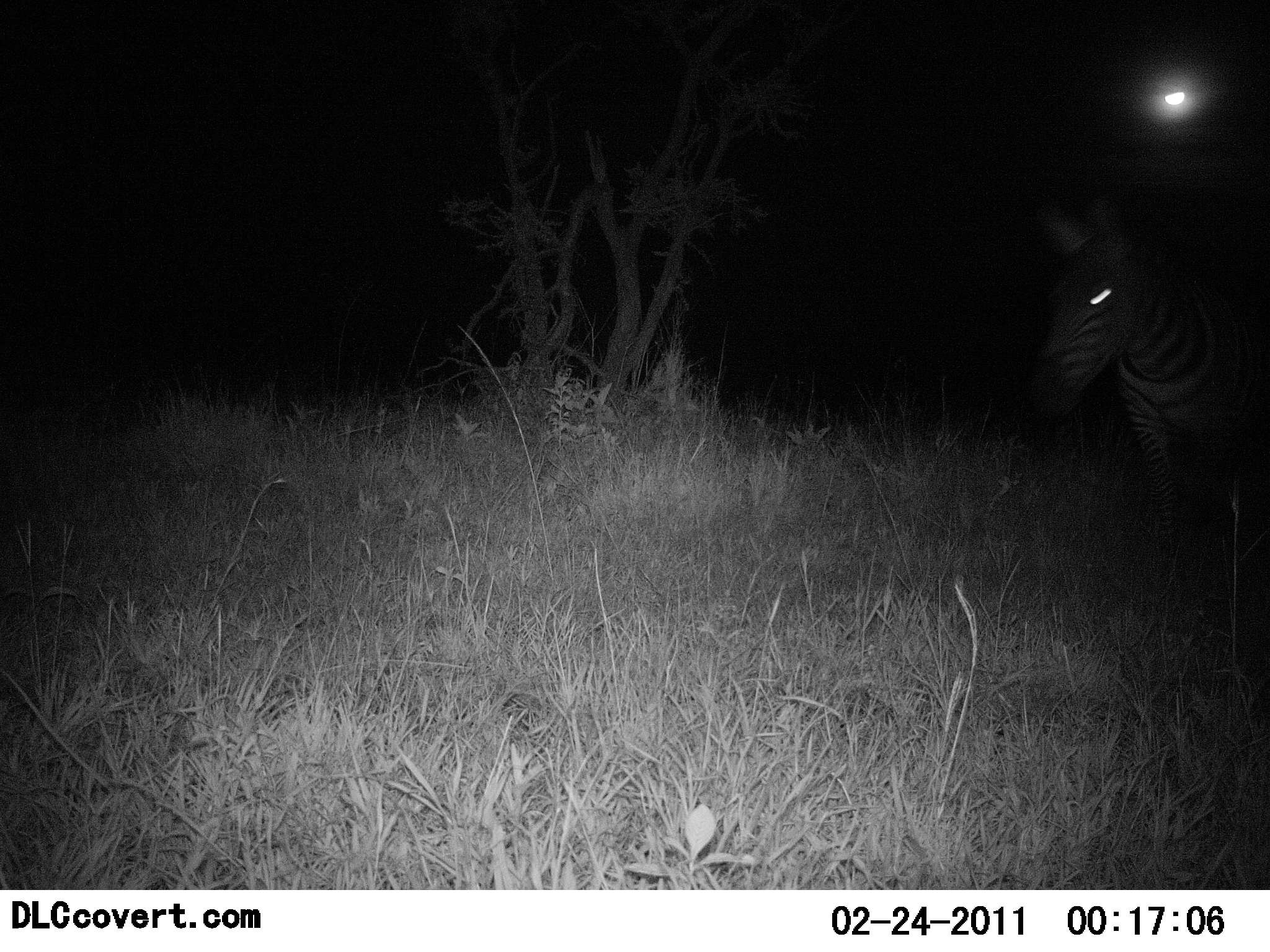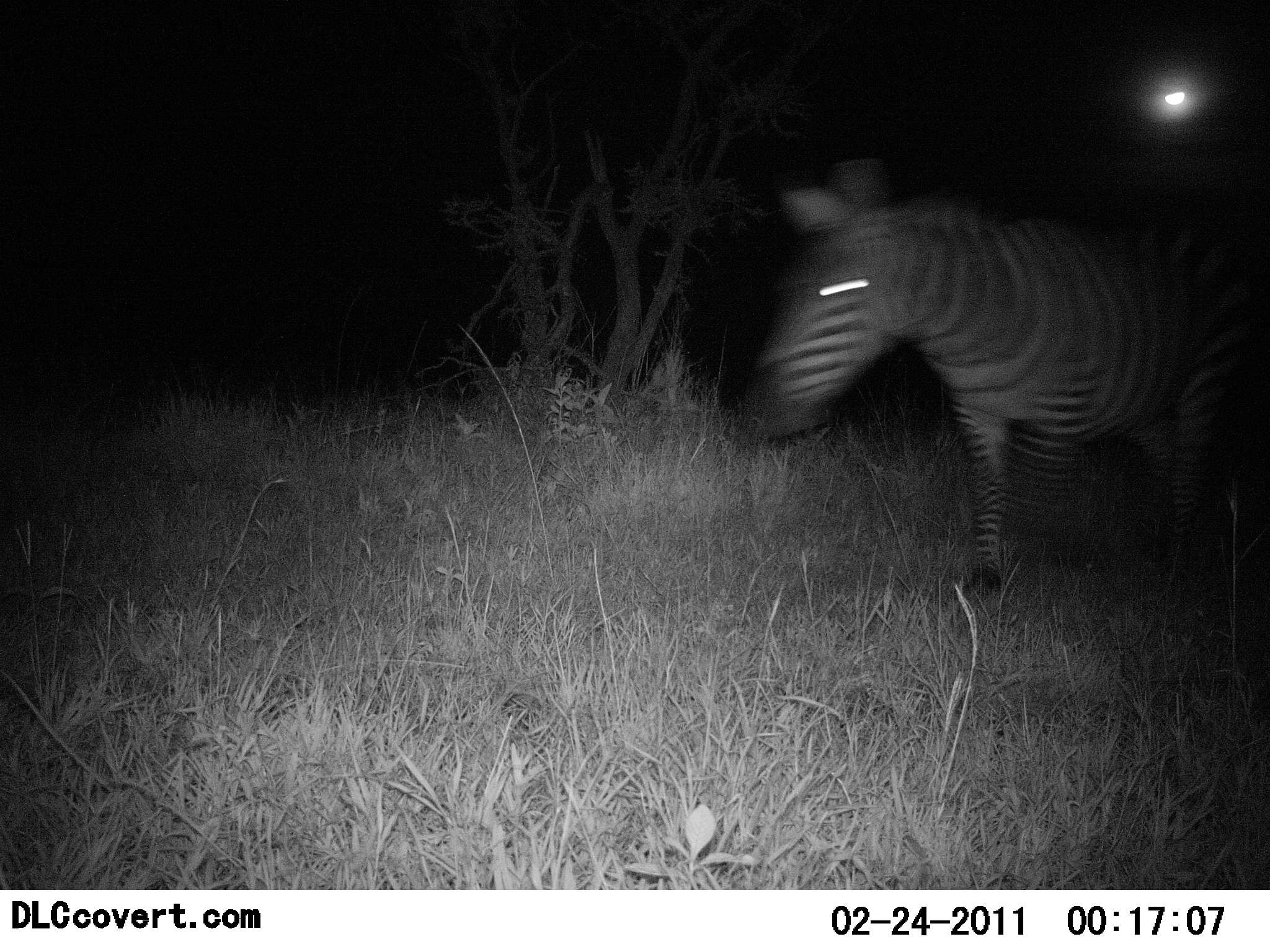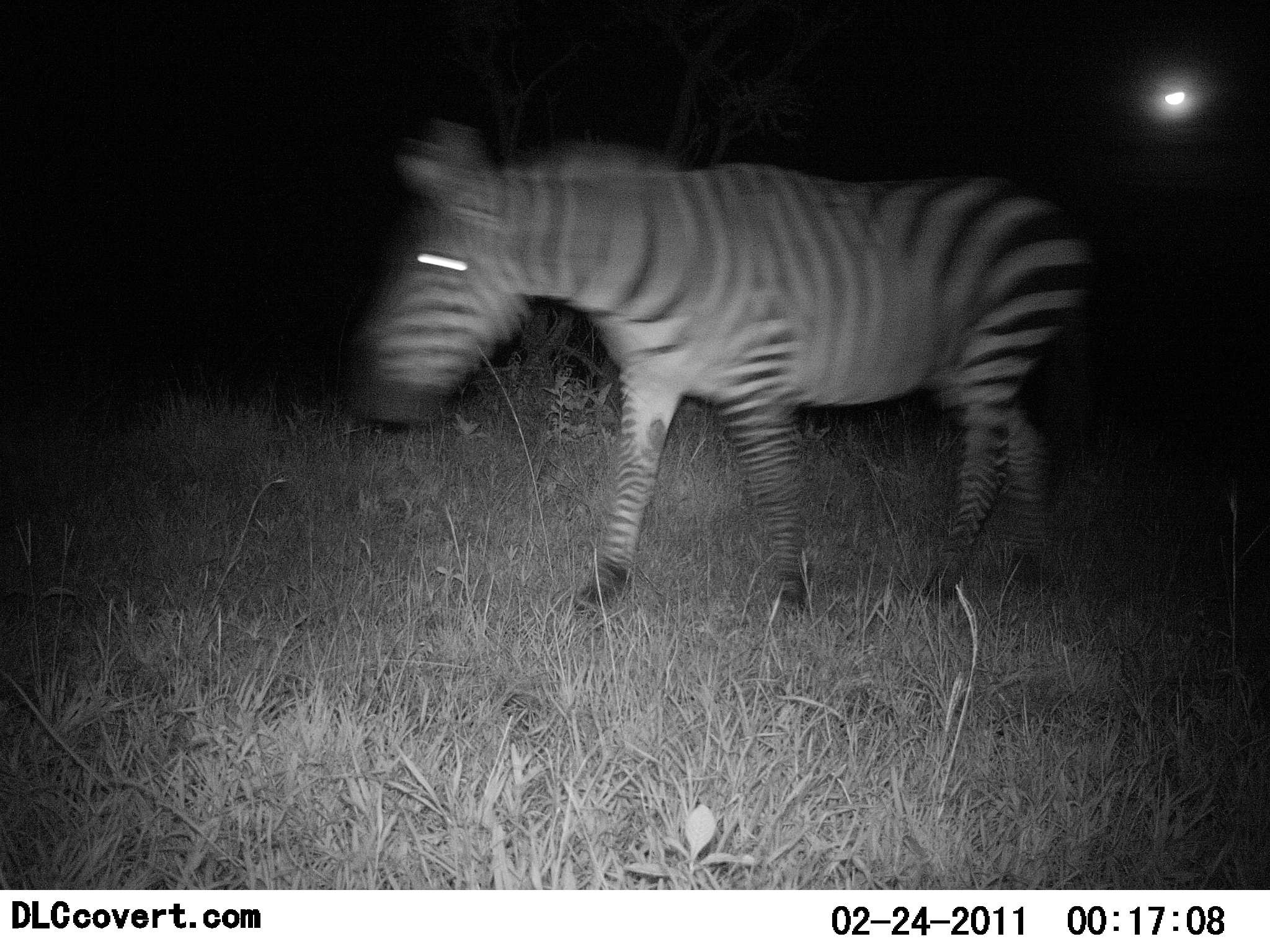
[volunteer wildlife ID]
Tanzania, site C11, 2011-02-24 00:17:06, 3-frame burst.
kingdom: Animalia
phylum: Chordata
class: Mammalia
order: Perissodactyla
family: Equidae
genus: Equus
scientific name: Equus quagga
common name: plains zebra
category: zebra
Zebra (plains zebra) (Equus quagga), count 1. Behavior (volunteer vote fractions): standing 0%, resting 0%, moving 100%, interacting 0%. Young present (vote fraction): 0%. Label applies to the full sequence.